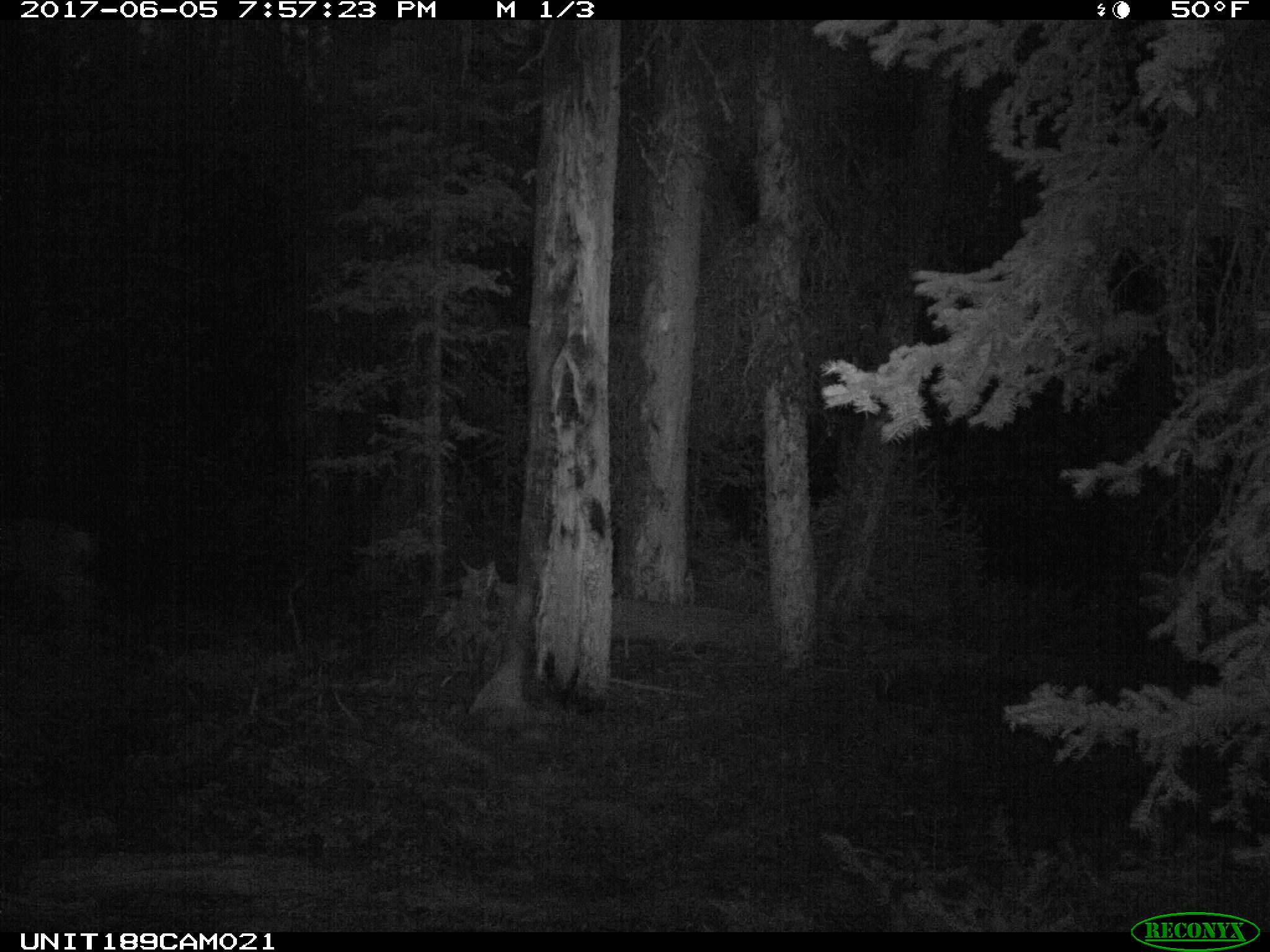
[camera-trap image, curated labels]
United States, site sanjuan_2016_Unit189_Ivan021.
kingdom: Animalia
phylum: Chordata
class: Mammalia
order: Artiodactyla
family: Cervidae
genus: Odocoileus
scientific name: Odocoileus hemionus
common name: mule deer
Odocoileus hemionus (mule deer).